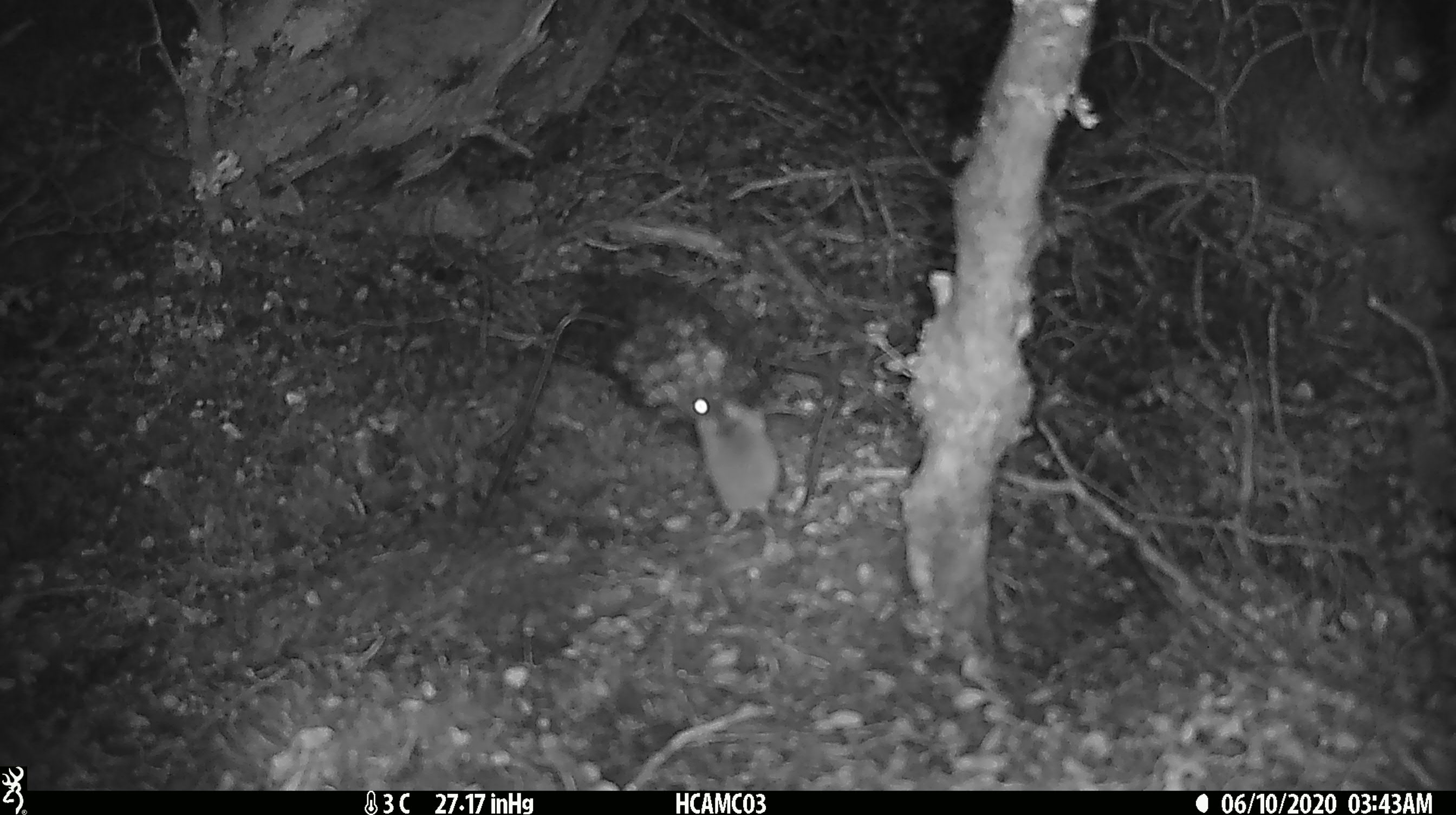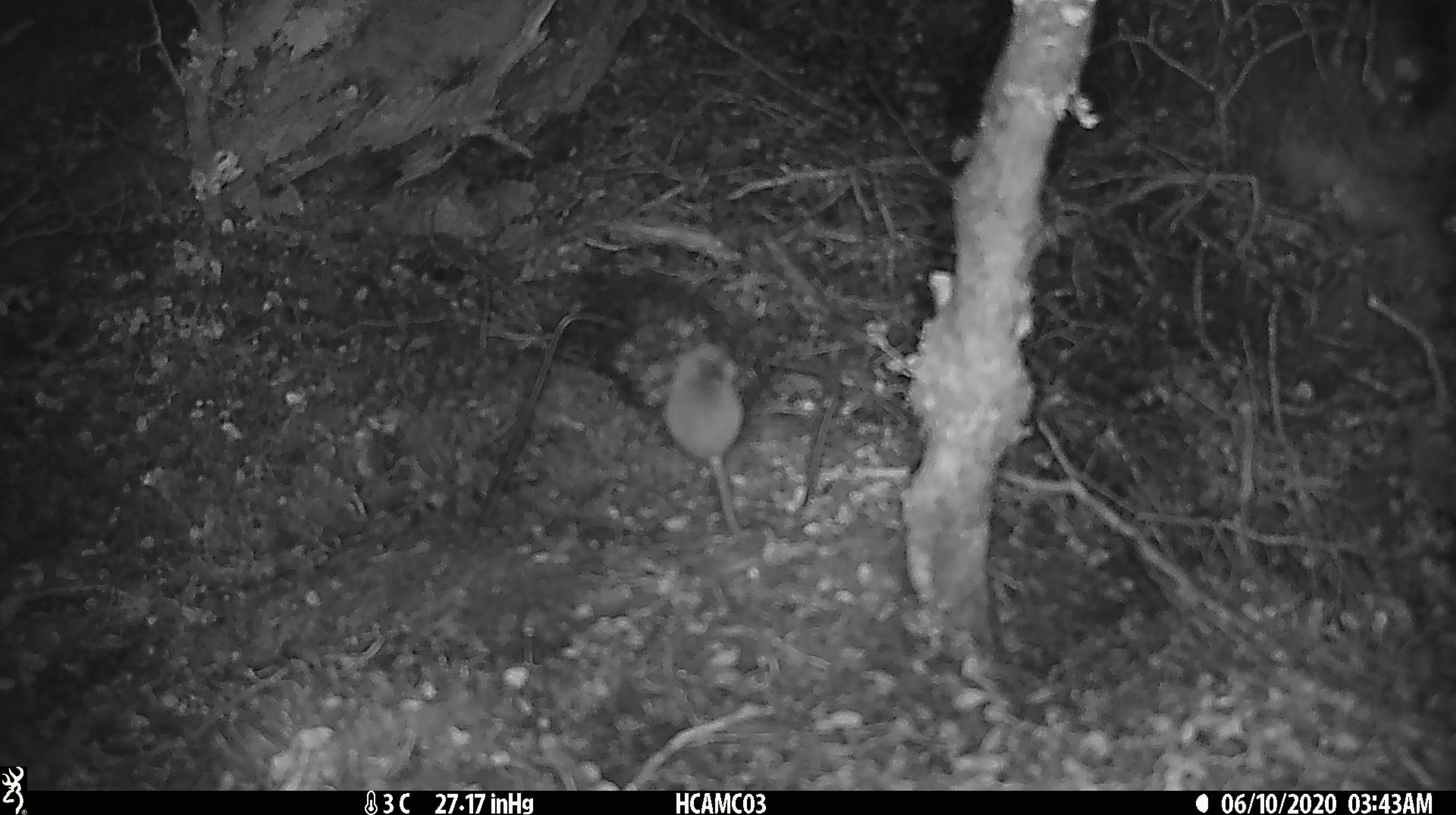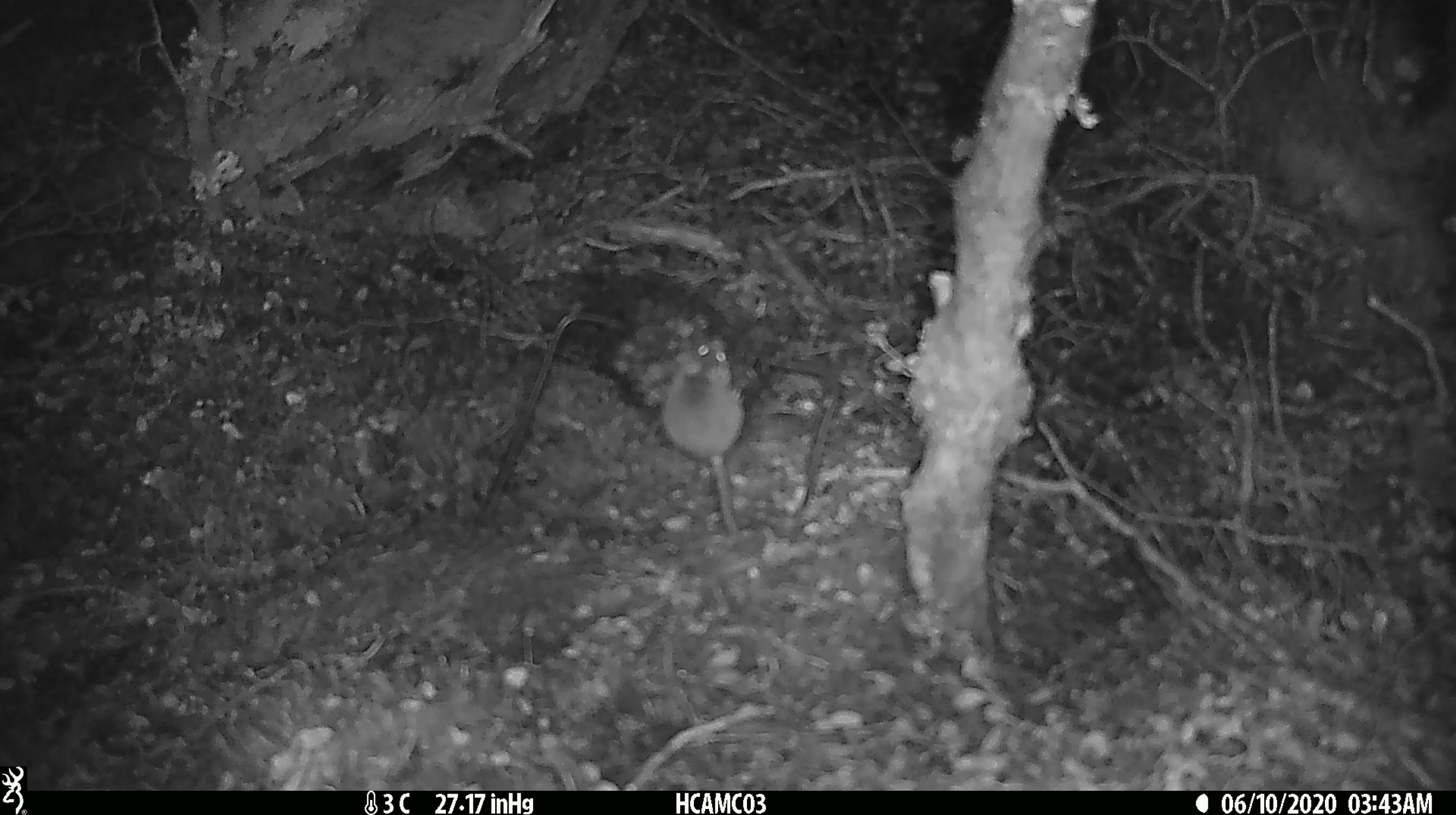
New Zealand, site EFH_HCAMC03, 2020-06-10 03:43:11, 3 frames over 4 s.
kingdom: Animalia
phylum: Chordata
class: Mammalia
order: Rodentia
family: Muridae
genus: Mus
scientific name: Mus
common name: mouse